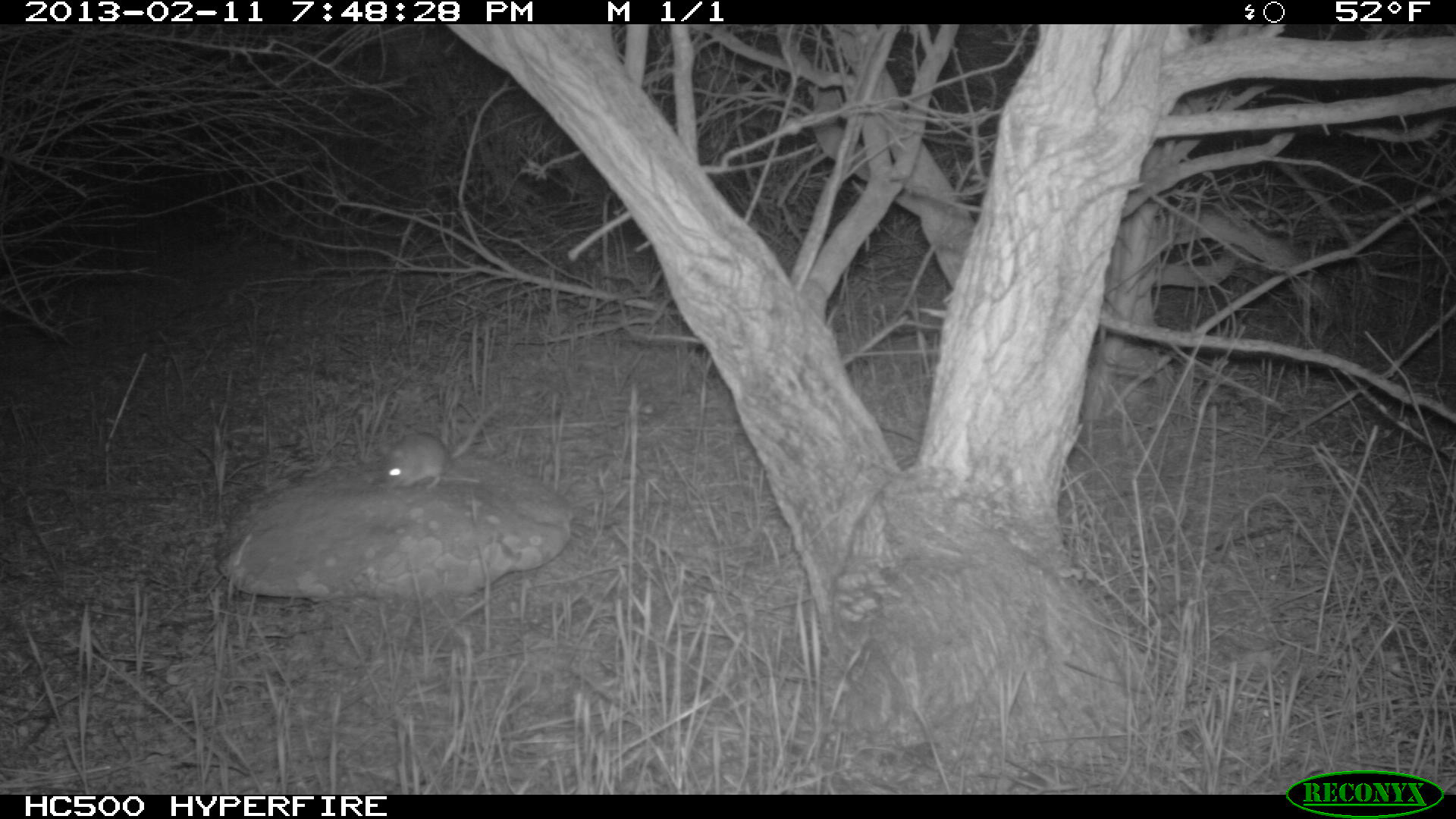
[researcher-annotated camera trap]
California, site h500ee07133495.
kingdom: Animalia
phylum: Chordata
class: Mammalia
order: Rodentia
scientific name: Rodentia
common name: rodent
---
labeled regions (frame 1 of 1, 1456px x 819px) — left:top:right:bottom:
rodent: 378:401:498:491